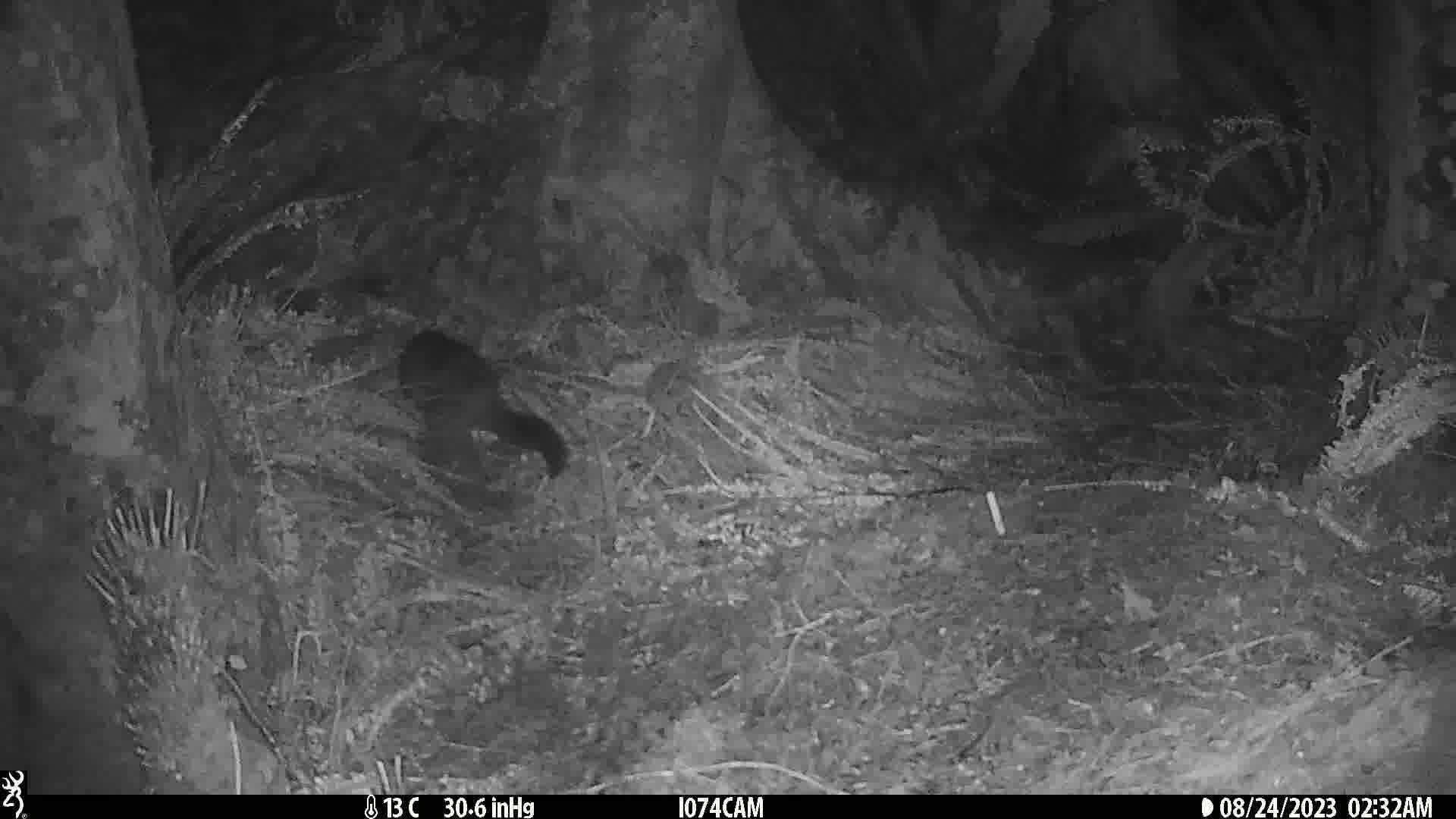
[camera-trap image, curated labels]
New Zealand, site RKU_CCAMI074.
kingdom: Animalia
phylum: Chordata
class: Mammalia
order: Diprotodontia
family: Phalangeridae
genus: Trichosurus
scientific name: Trichosurus vulpecula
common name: common brushtail possum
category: possum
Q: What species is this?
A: Possum (common brushtail possum) (Trichosurus vulpecula).